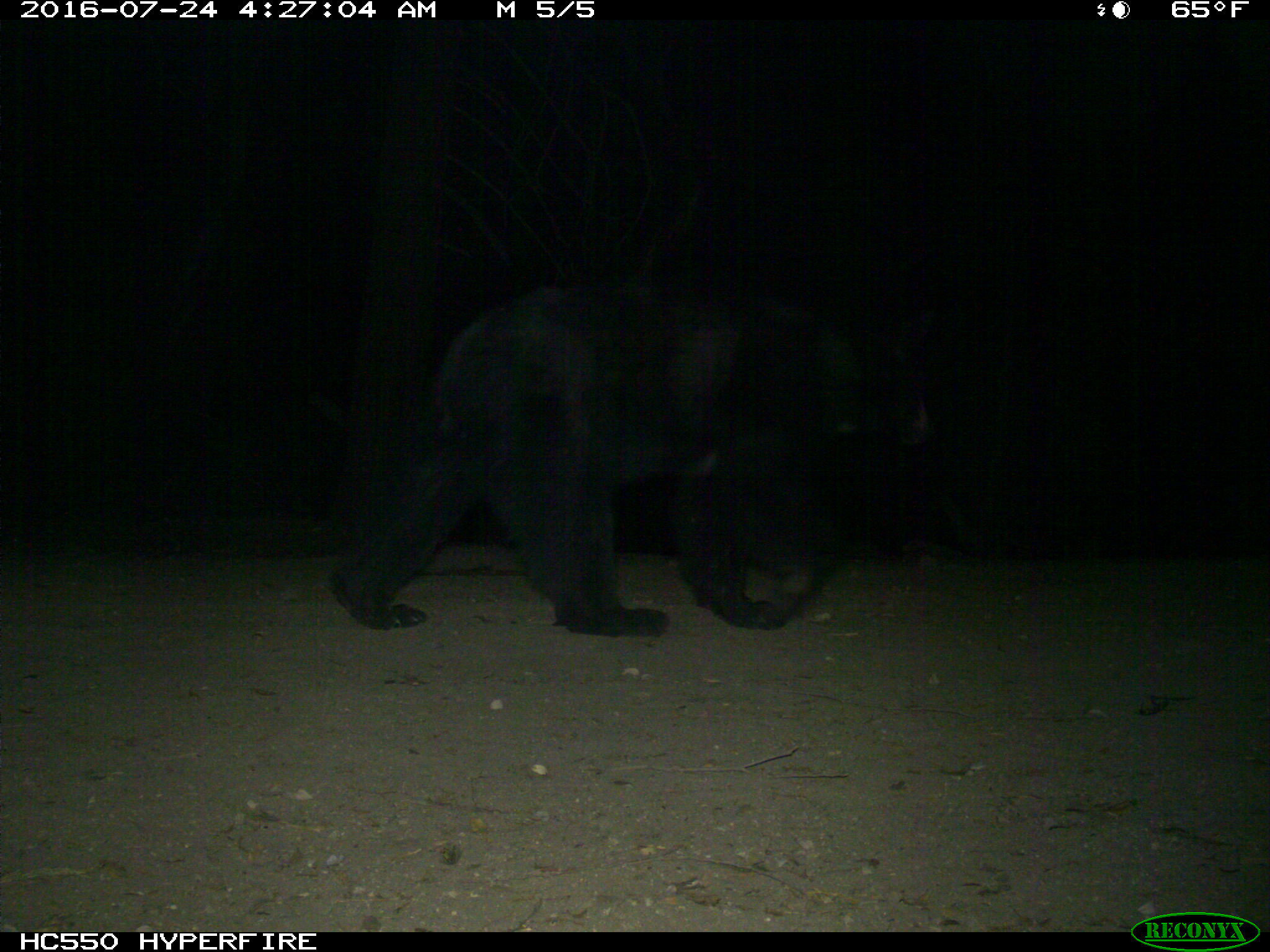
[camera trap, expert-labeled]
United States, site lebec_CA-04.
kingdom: Animalia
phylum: Chordata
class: Mammalia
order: Carnivora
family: Ursidae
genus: Ursus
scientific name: Ursus americanus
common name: american black bear